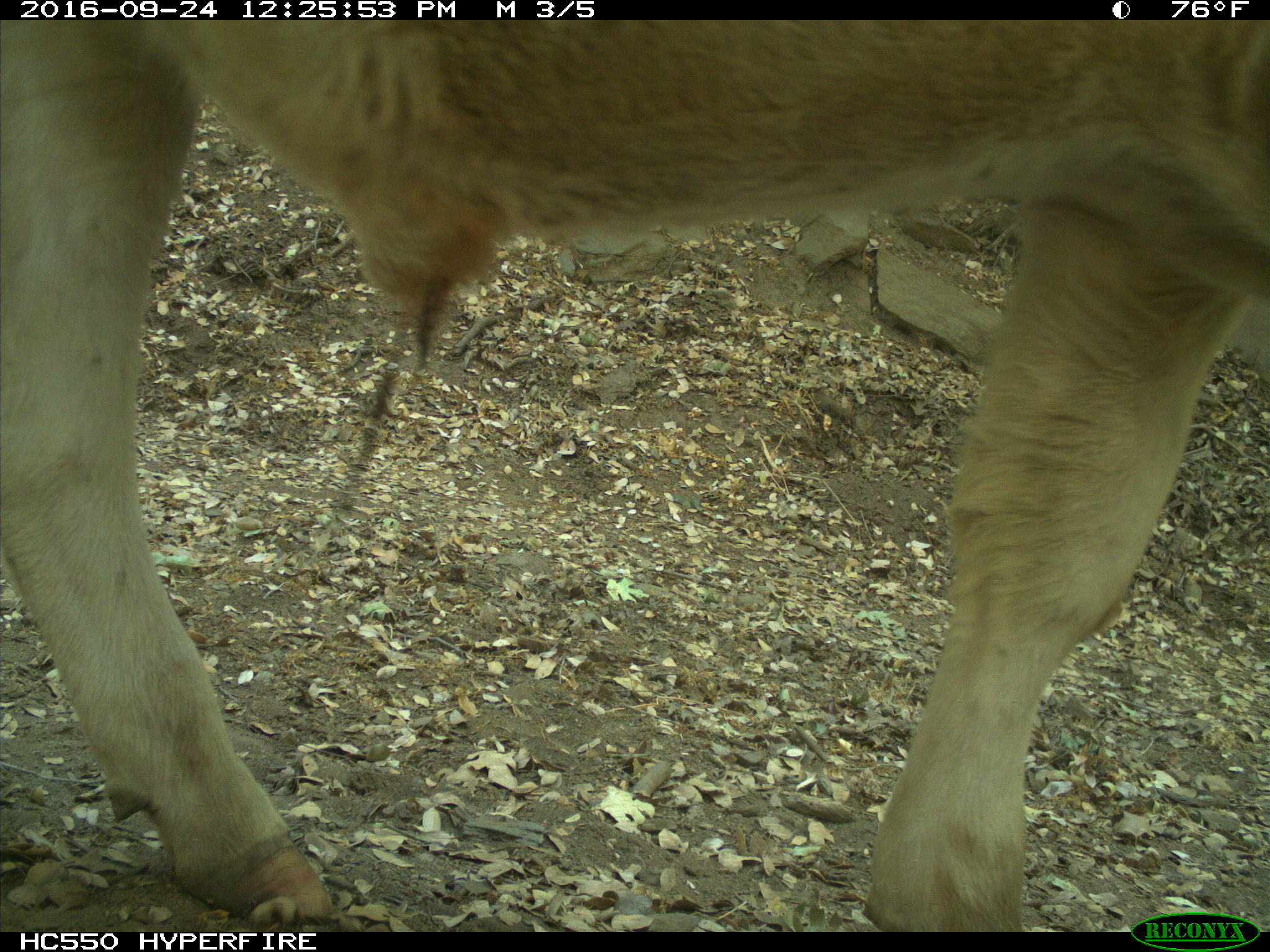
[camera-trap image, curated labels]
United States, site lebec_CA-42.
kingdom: Animalia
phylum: Chordata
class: Mammalia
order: Artiodactyla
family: Bovidae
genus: Bos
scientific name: Bos taurus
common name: domestic cow